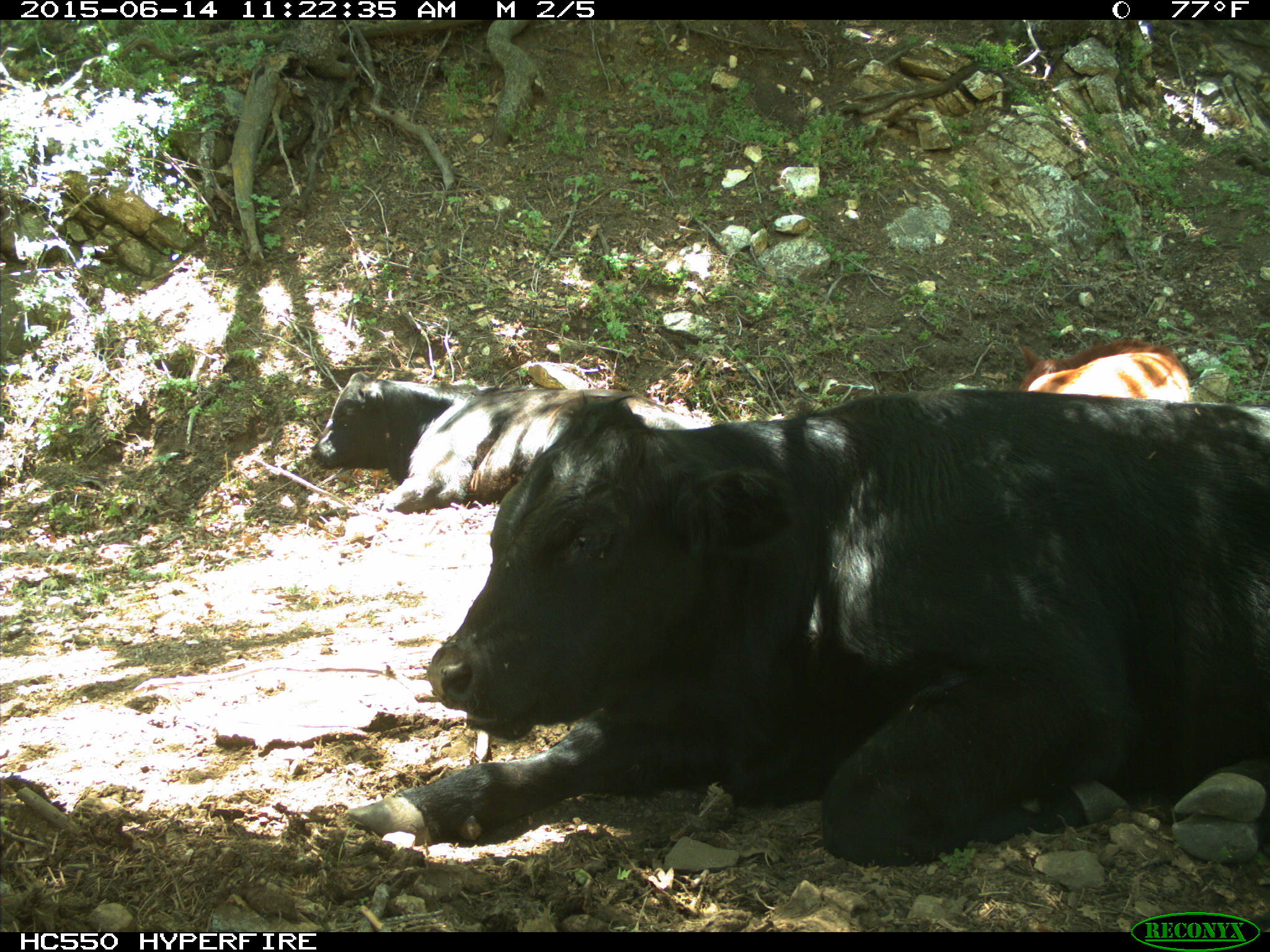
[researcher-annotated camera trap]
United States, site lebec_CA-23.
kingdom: Animalia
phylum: Chordata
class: Mammalia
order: Artiodactyla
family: Bovidae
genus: Bos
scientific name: Bos taurus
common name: domestic cow